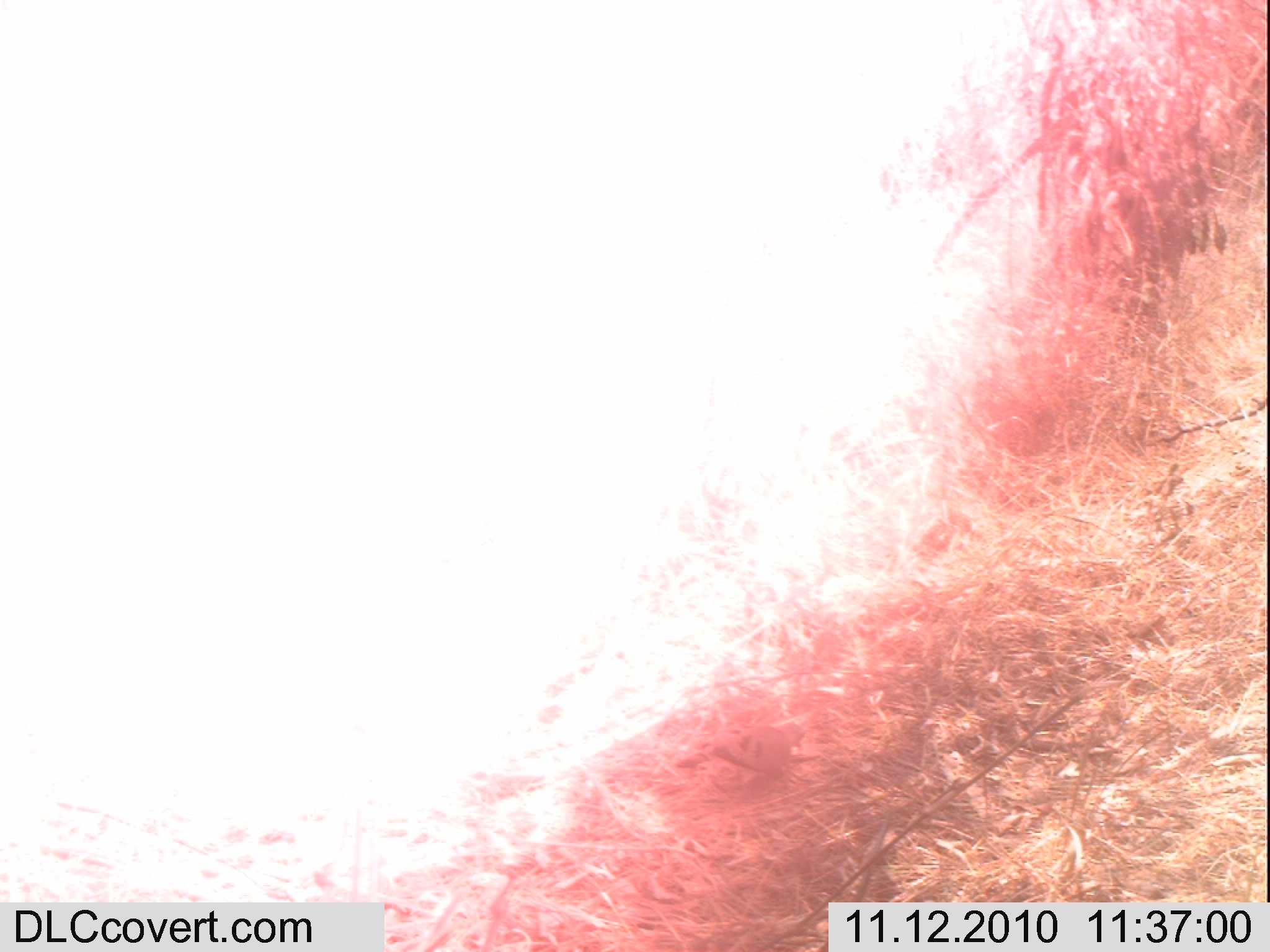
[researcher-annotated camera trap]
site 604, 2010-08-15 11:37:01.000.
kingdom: Animalia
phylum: Chordata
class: Aves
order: Columbiformes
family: Columbidae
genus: Turtur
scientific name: Turtur chalcospilos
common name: emerald-spotted wood dove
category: turtur calcospilos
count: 1